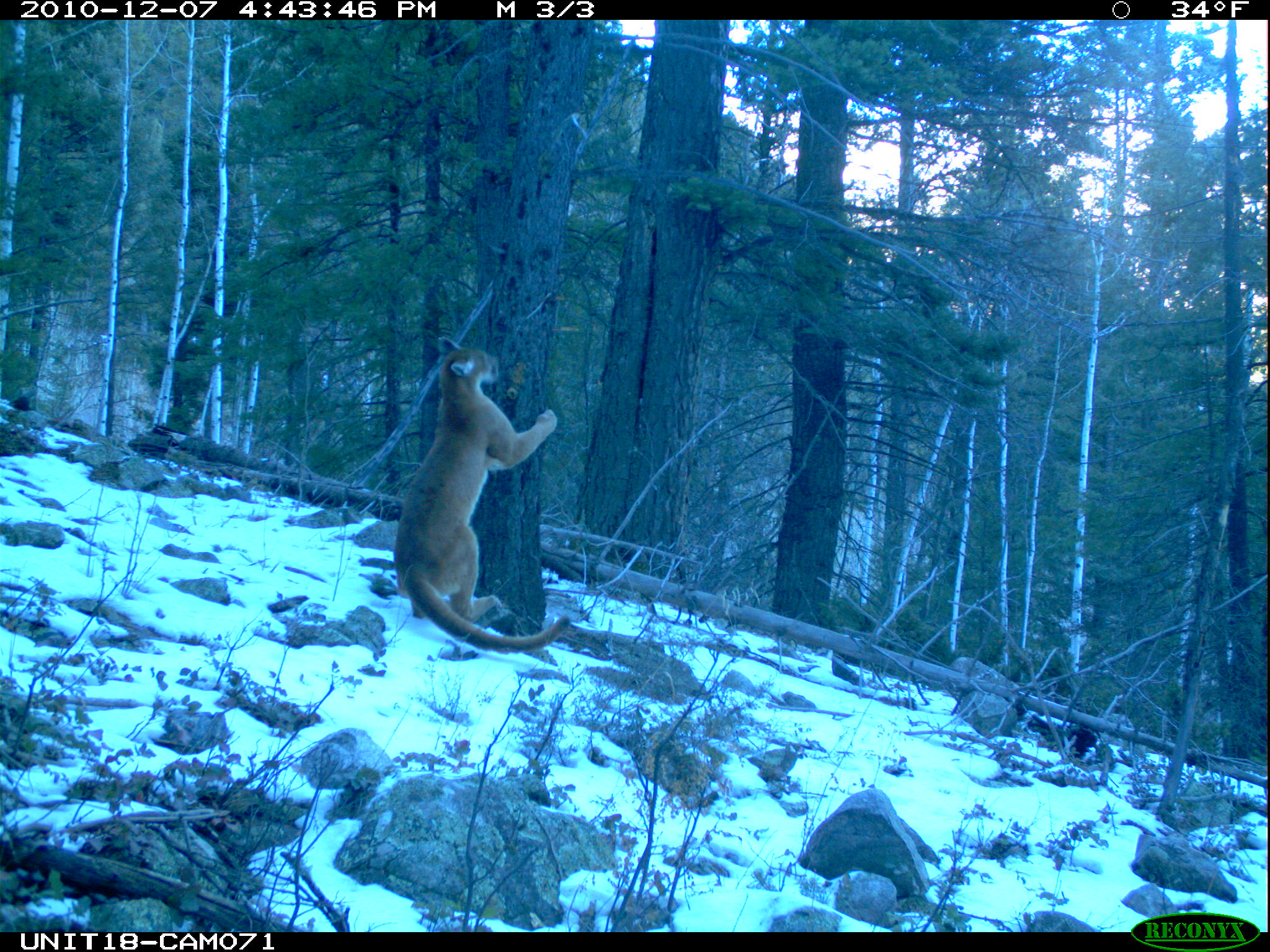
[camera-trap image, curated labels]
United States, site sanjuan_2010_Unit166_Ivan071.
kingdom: Animalia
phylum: Chordata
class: Mammalia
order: Carnivora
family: Felidae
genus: Puma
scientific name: Puma concolor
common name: mountain lion